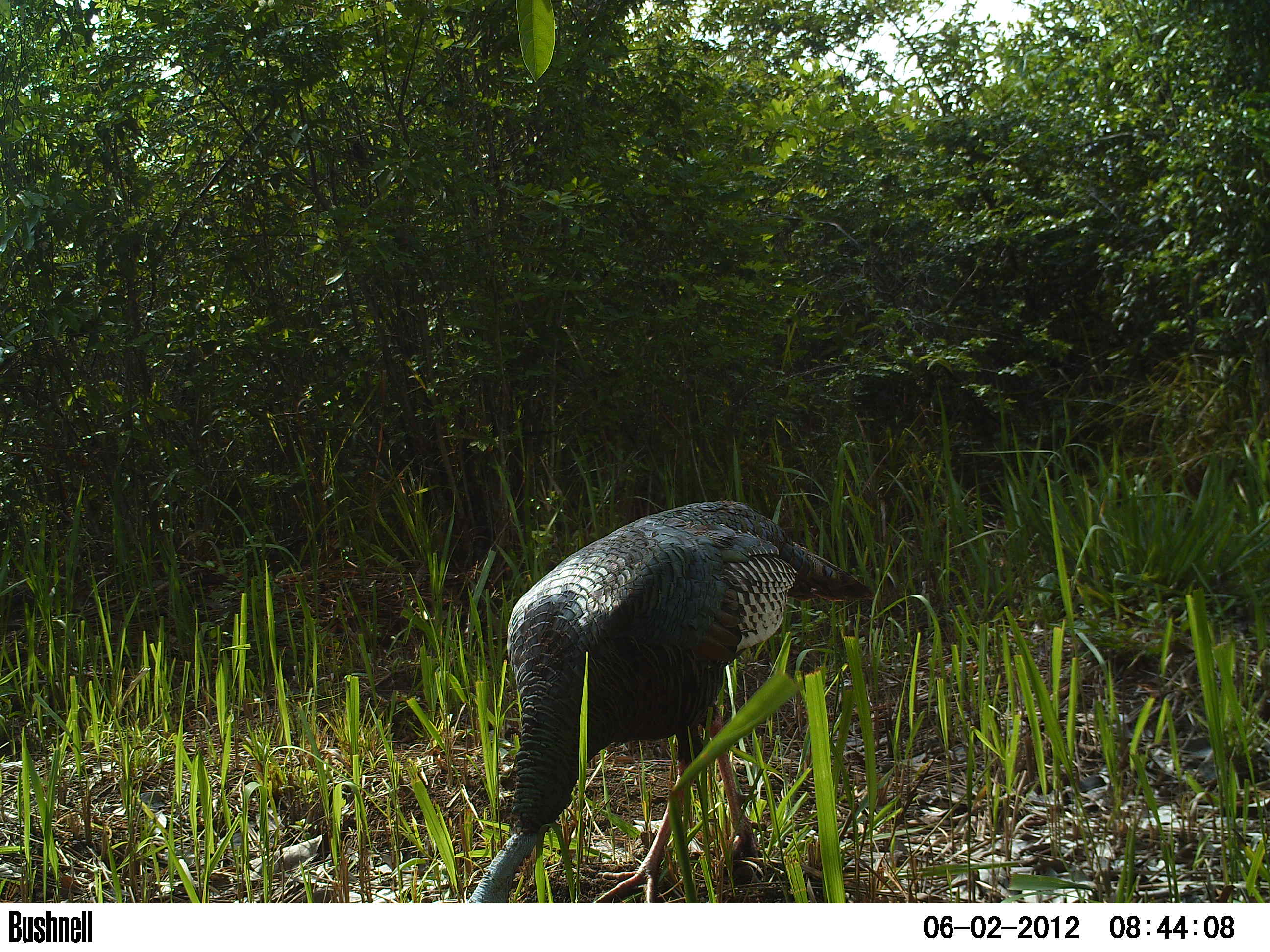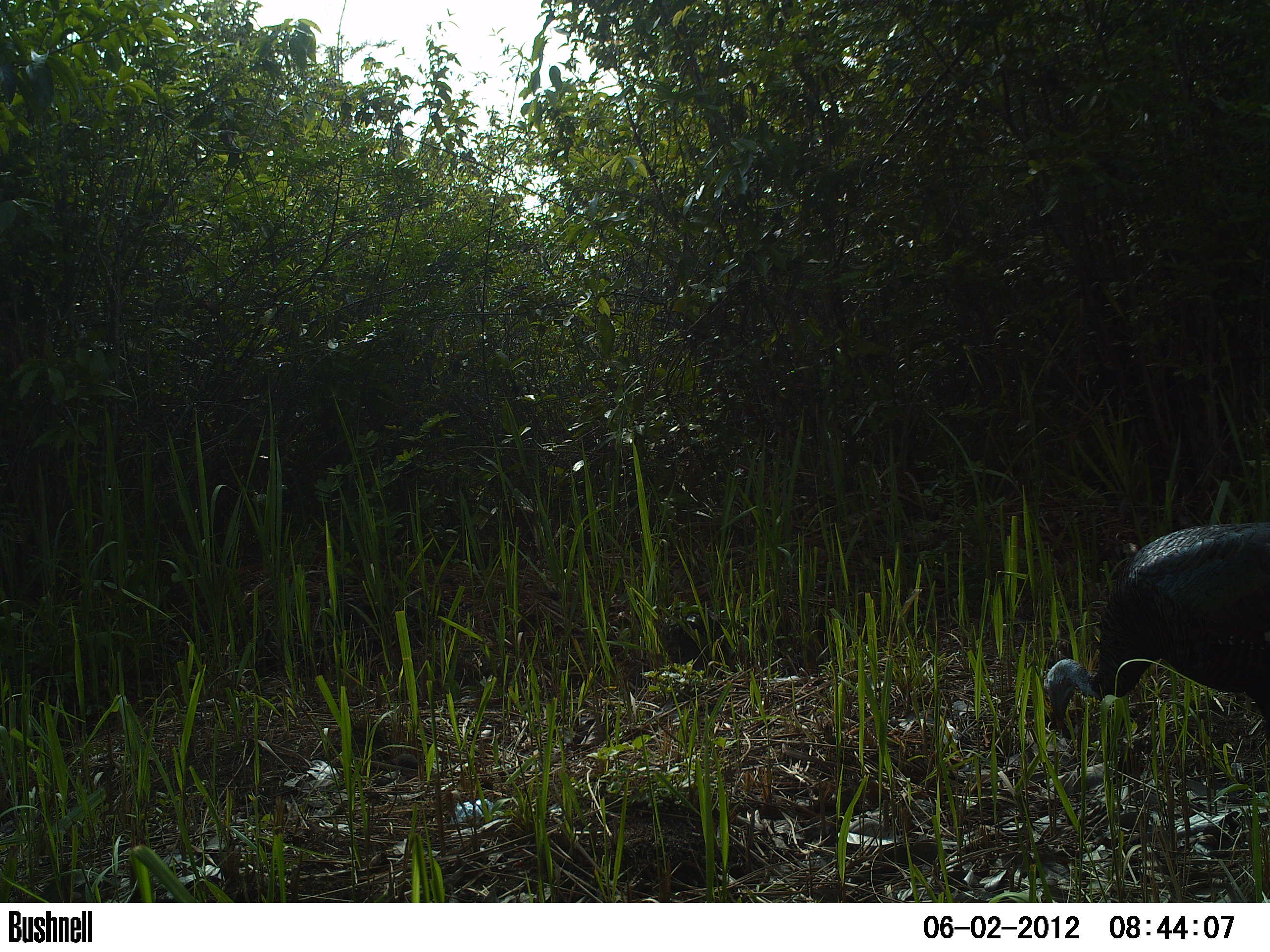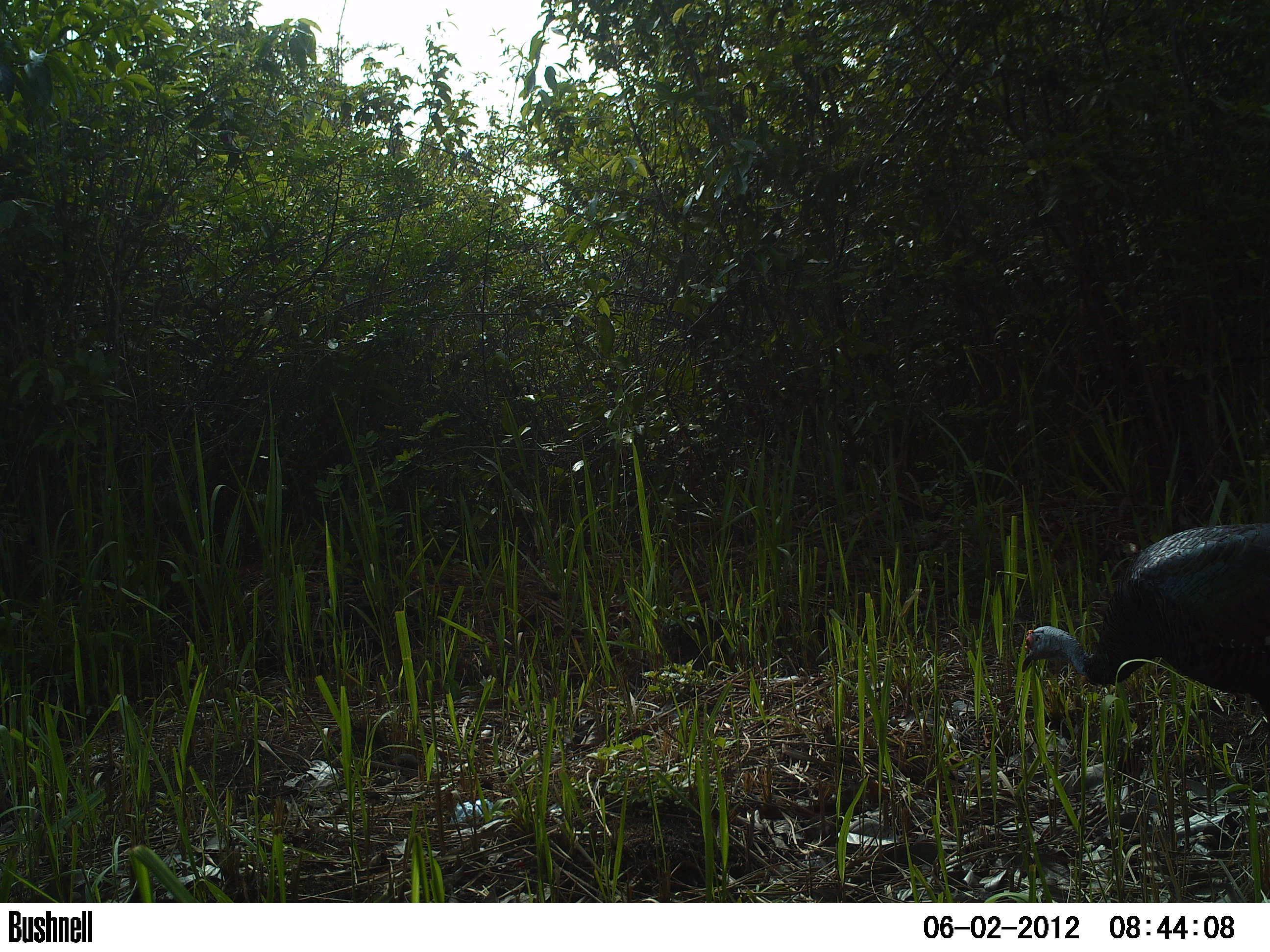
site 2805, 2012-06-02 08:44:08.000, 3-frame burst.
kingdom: Animalia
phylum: Chordata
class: Aves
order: Galliformes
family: Phasianidae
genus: Meleagris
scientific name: Meleagris ocellata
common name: ocellated turkey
Meleagris ocellata (ocellated turkey), count 1, age adult.